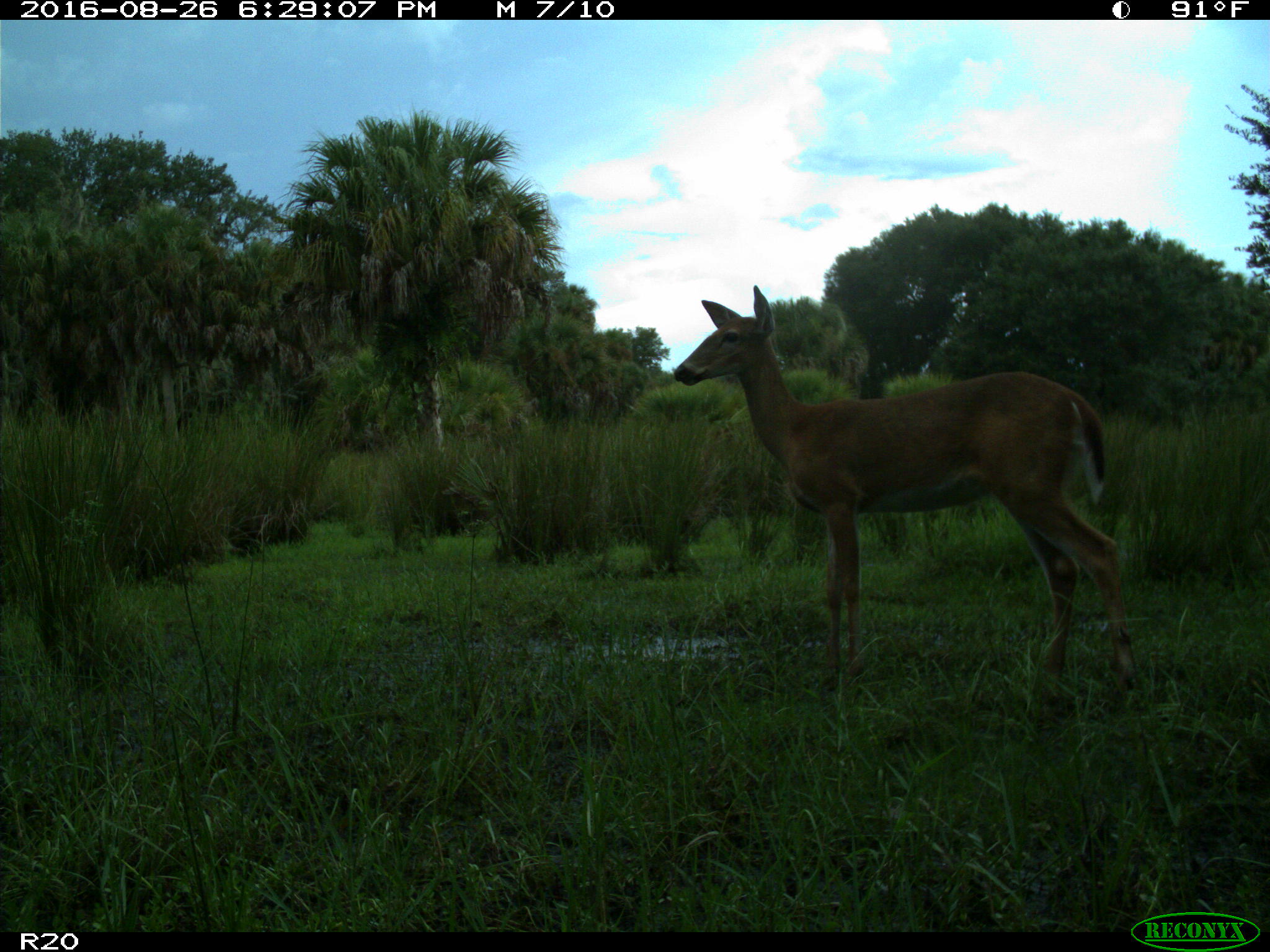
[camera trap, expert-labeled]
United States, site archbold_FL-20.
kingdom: Animalia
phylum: Chordata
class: Mammalia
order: Artiodactyla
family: Cervidae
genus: Odocoileus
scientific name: Odocoileus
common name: deer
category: unidentified deer